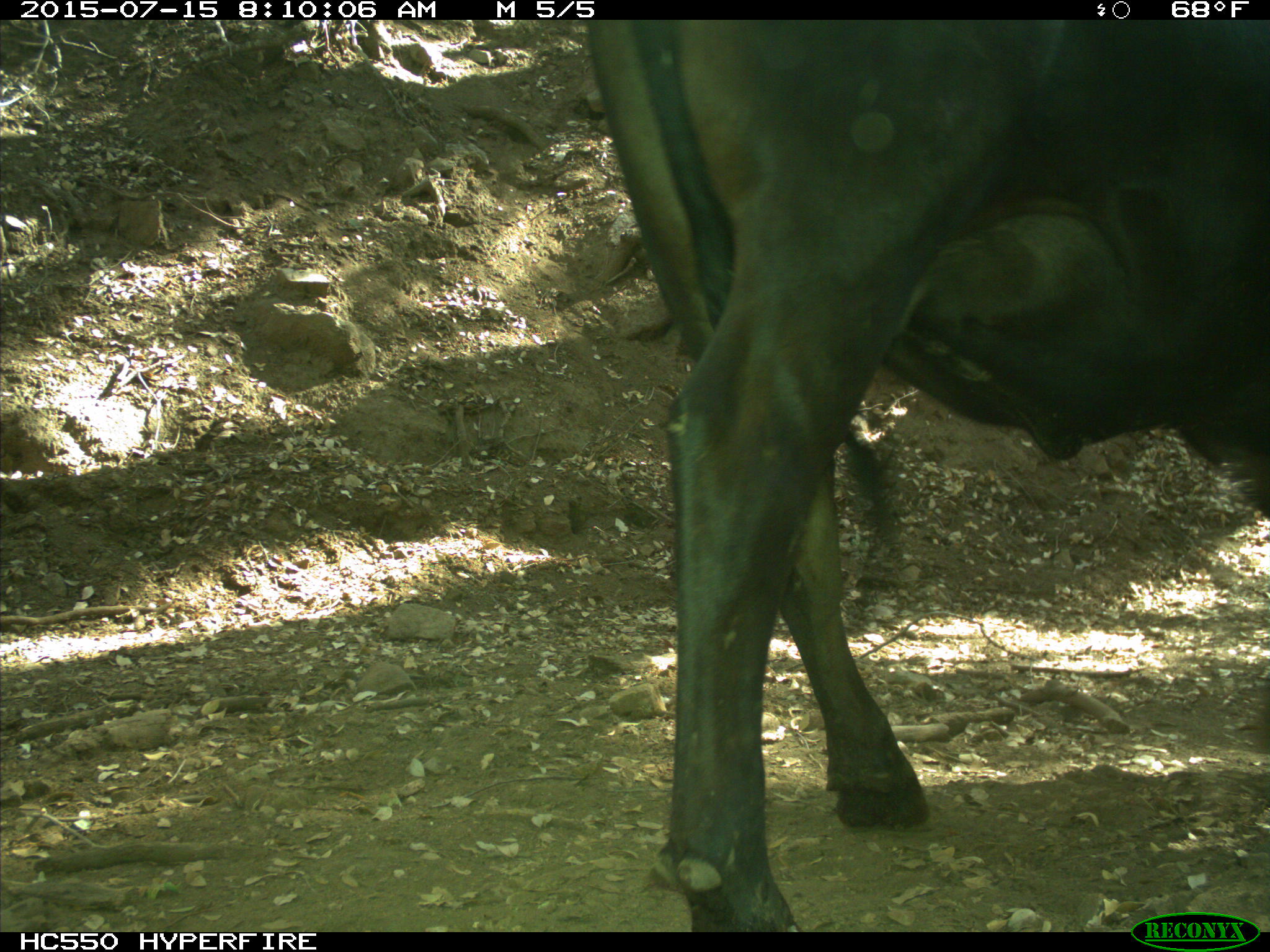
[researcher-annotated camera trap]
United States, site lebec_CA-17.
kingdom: Animalia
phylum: Chordata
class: Mammalia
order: Artiodactyla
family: Bovidae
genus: Bos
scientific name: Bos taurus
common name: domestic cow